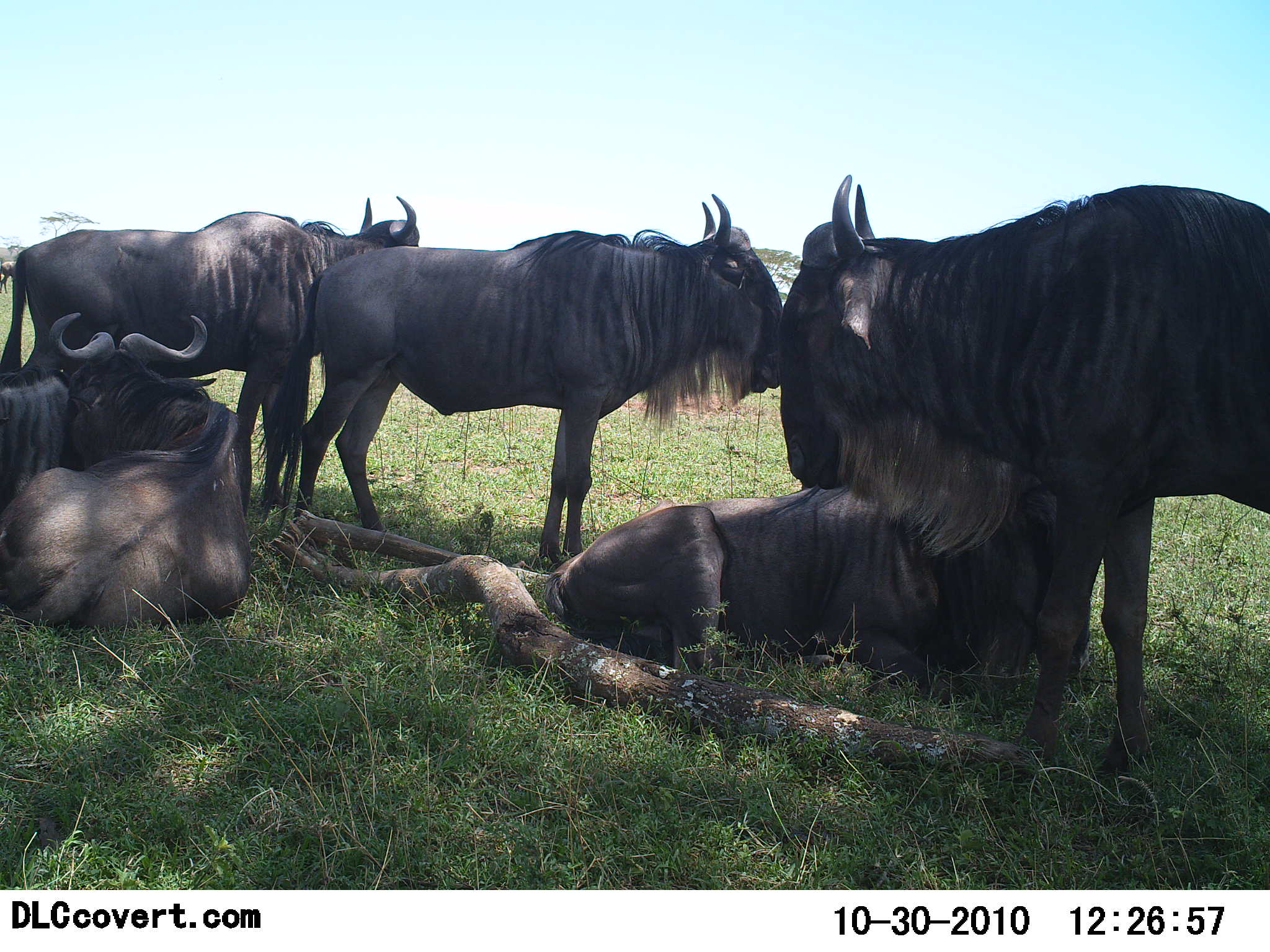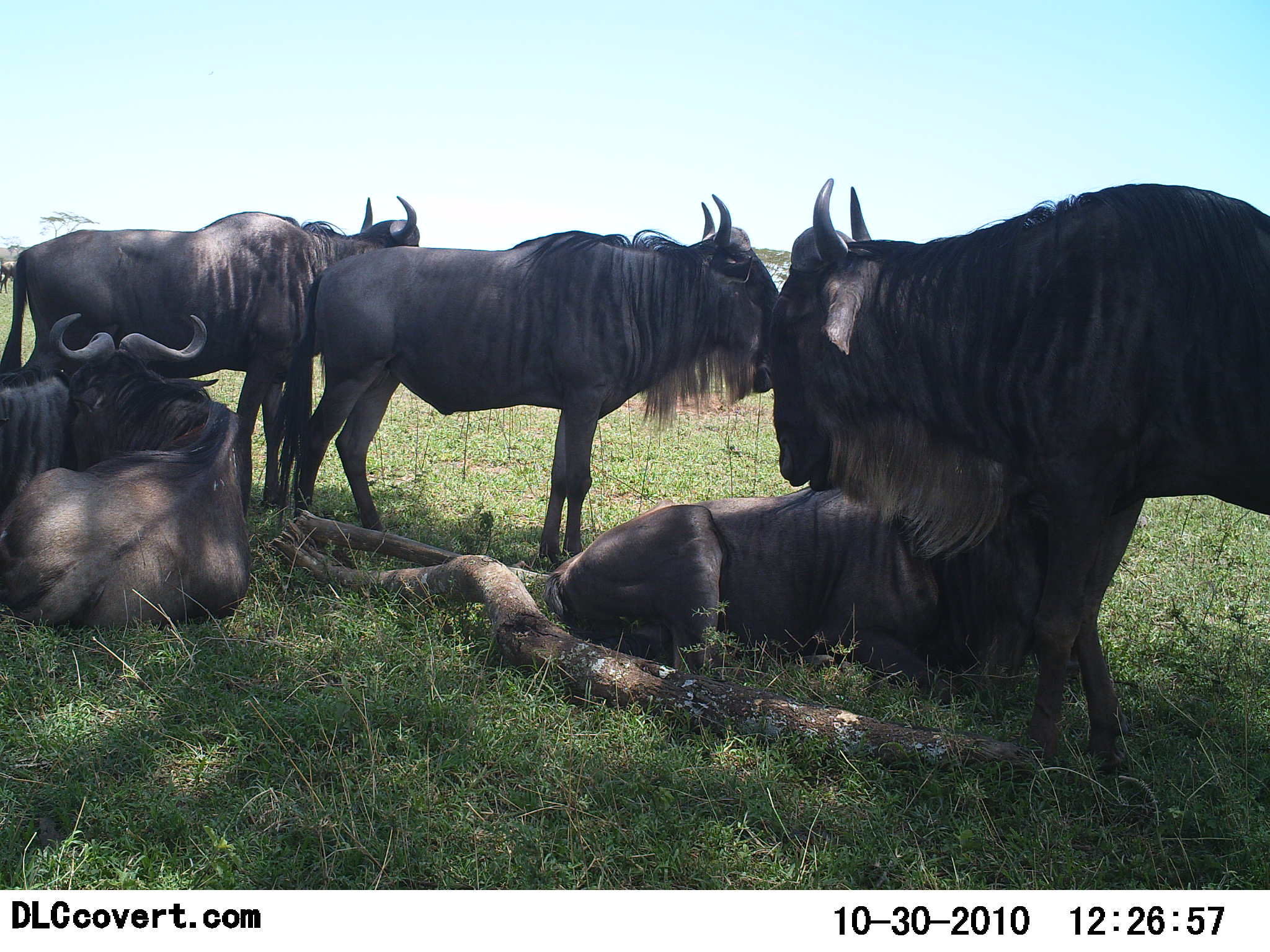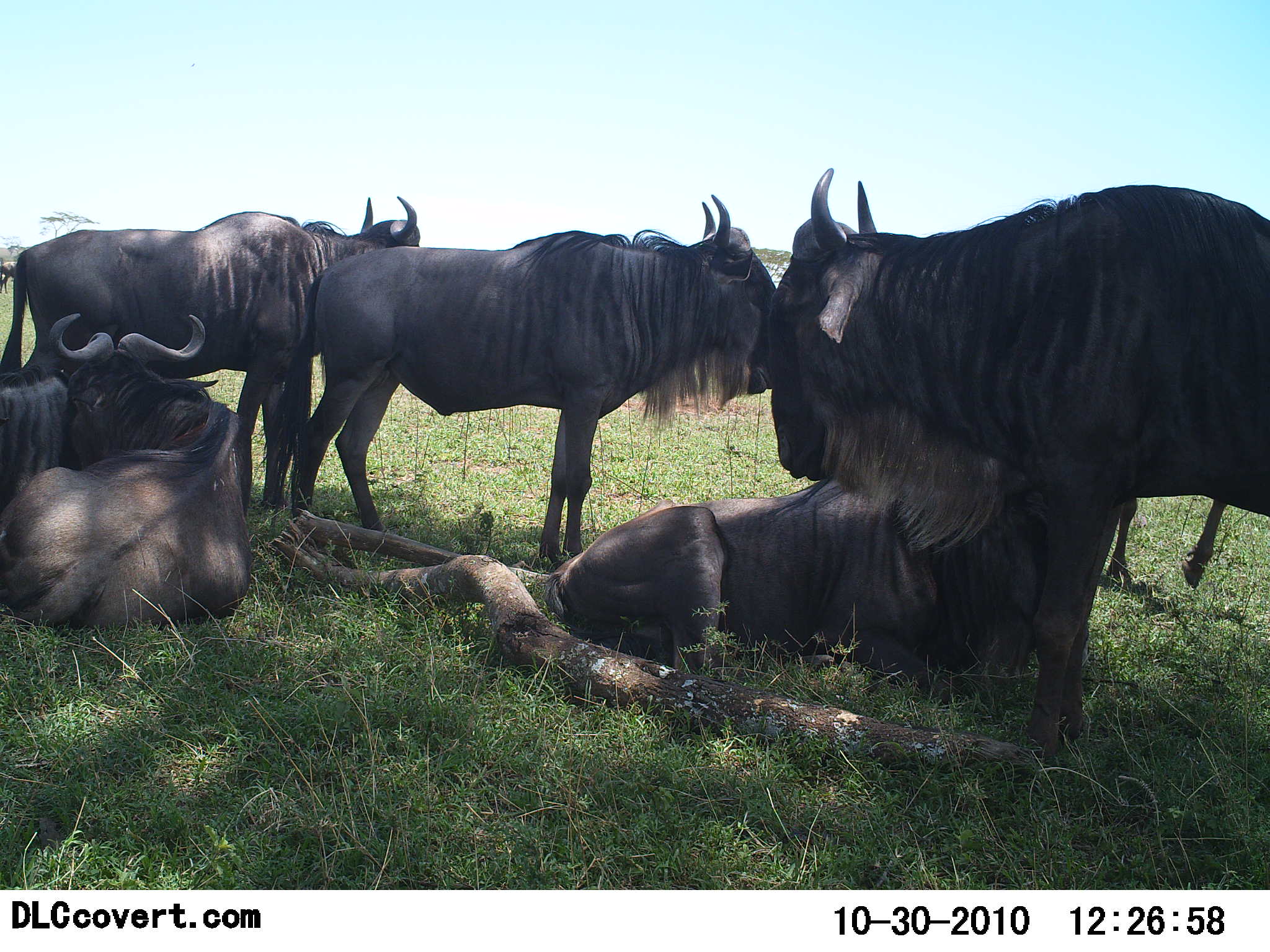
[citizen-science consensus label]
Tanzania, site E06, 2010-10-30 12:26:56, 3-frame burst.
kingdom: Animalia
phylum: Chordata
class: Mammalia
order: Artiodactyla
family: Bovidae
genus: Connochaetes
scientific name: Connochaetes taurinus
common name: blue wildebeest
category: wildebeest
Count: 6.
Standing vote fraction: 64%.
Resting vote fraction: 91%.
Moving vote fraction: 0%.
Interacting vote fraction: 18%.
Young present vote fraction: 0%.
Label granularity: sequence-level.